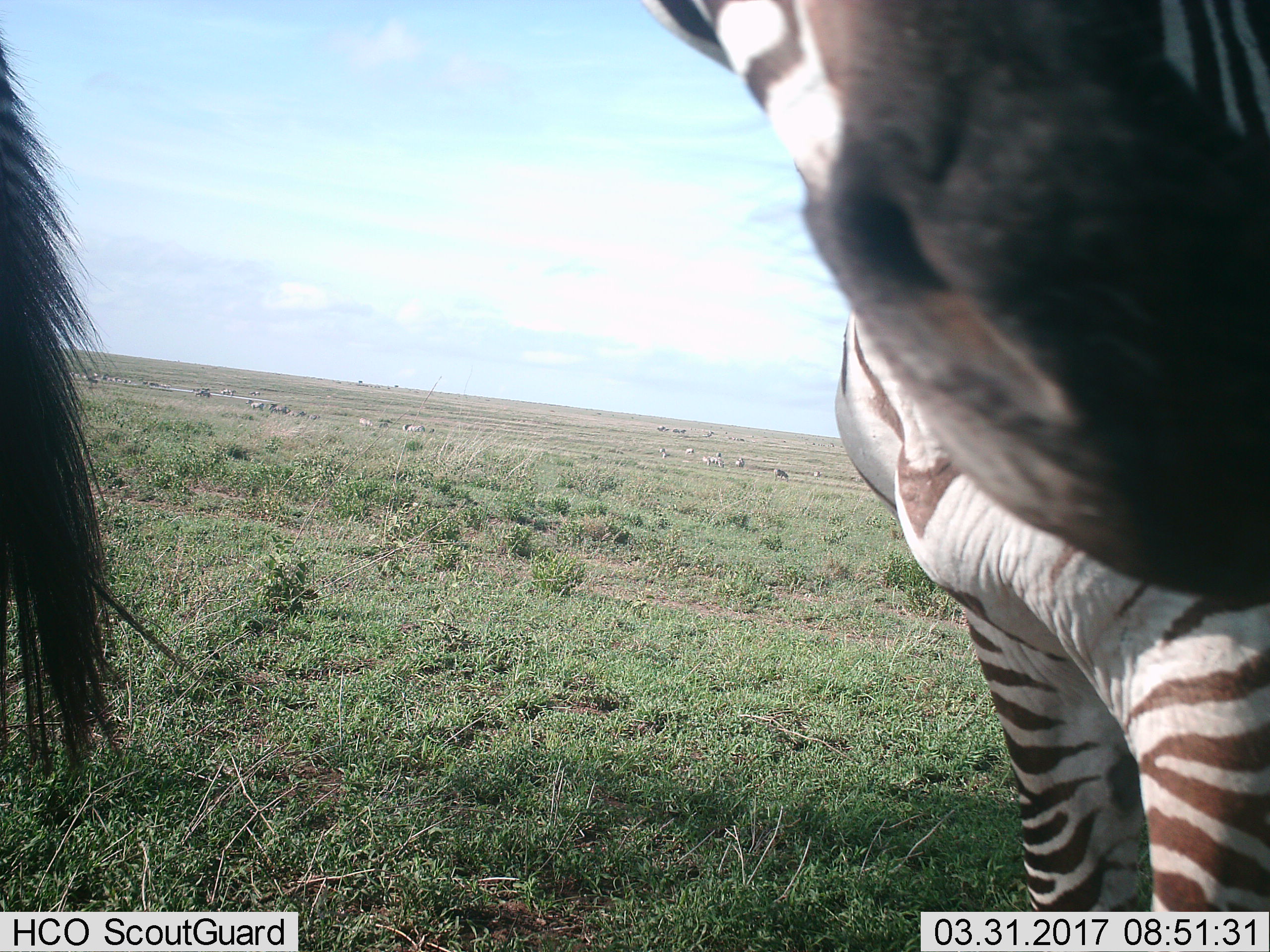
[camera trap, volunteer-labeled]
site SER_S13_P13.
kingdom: Animalia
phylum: Chordata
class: Mammalia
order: Perissodactyla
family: Equidae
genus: Equus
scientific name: Equus quagga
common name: plains zebra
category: zebraplains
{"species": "zebraplains (plains zebra) (Equus quagga)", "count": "2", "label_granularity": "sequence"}